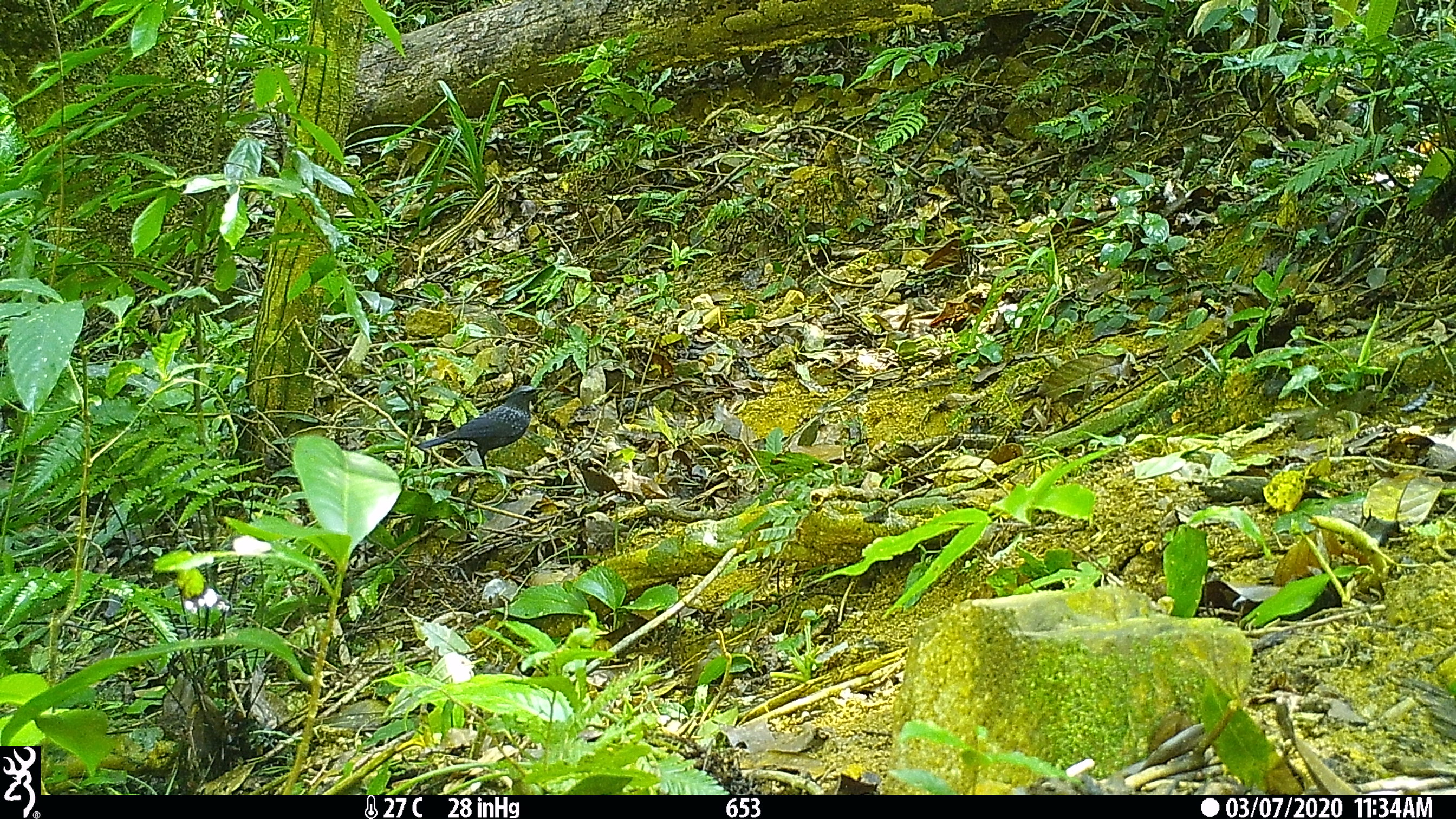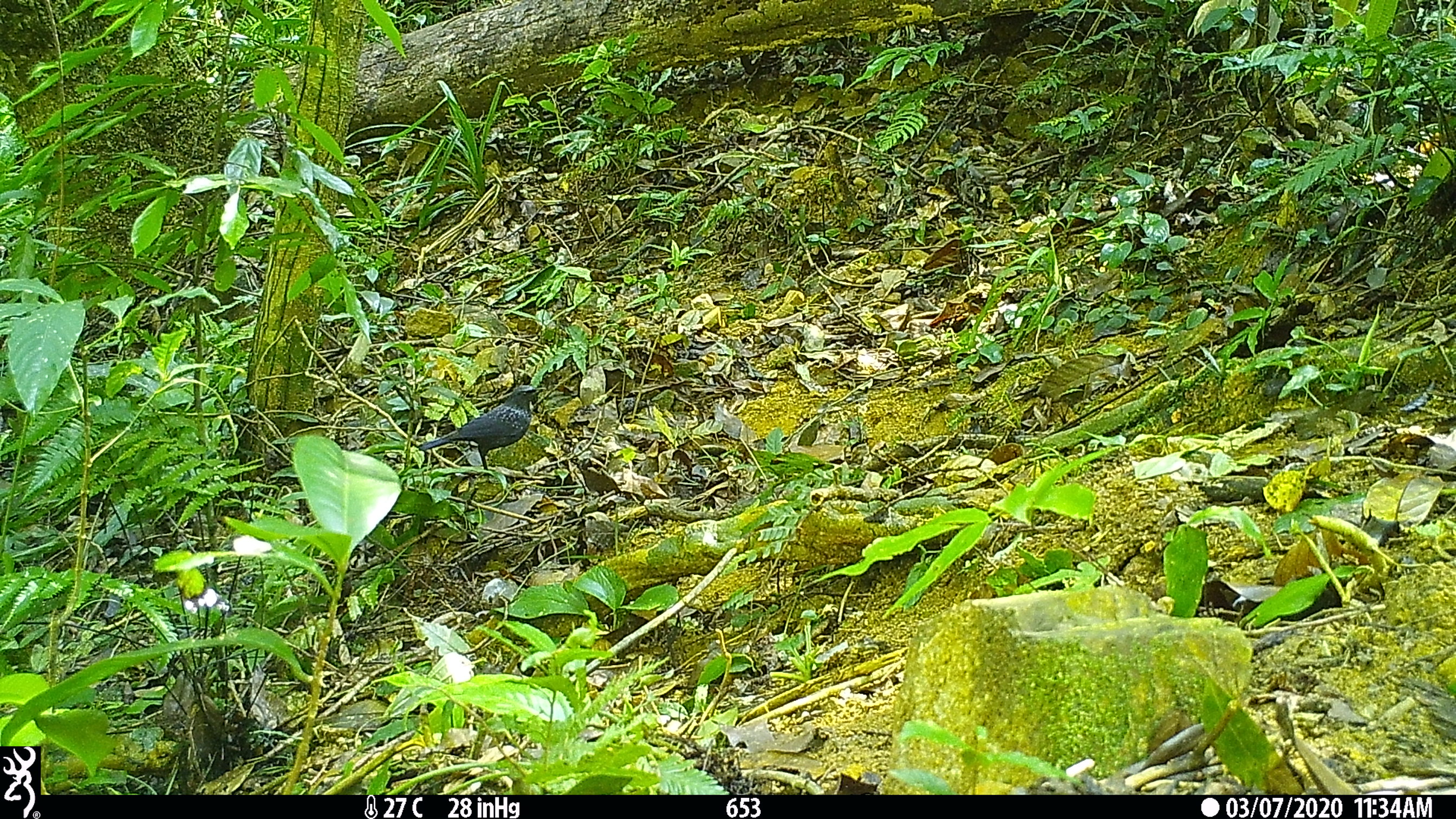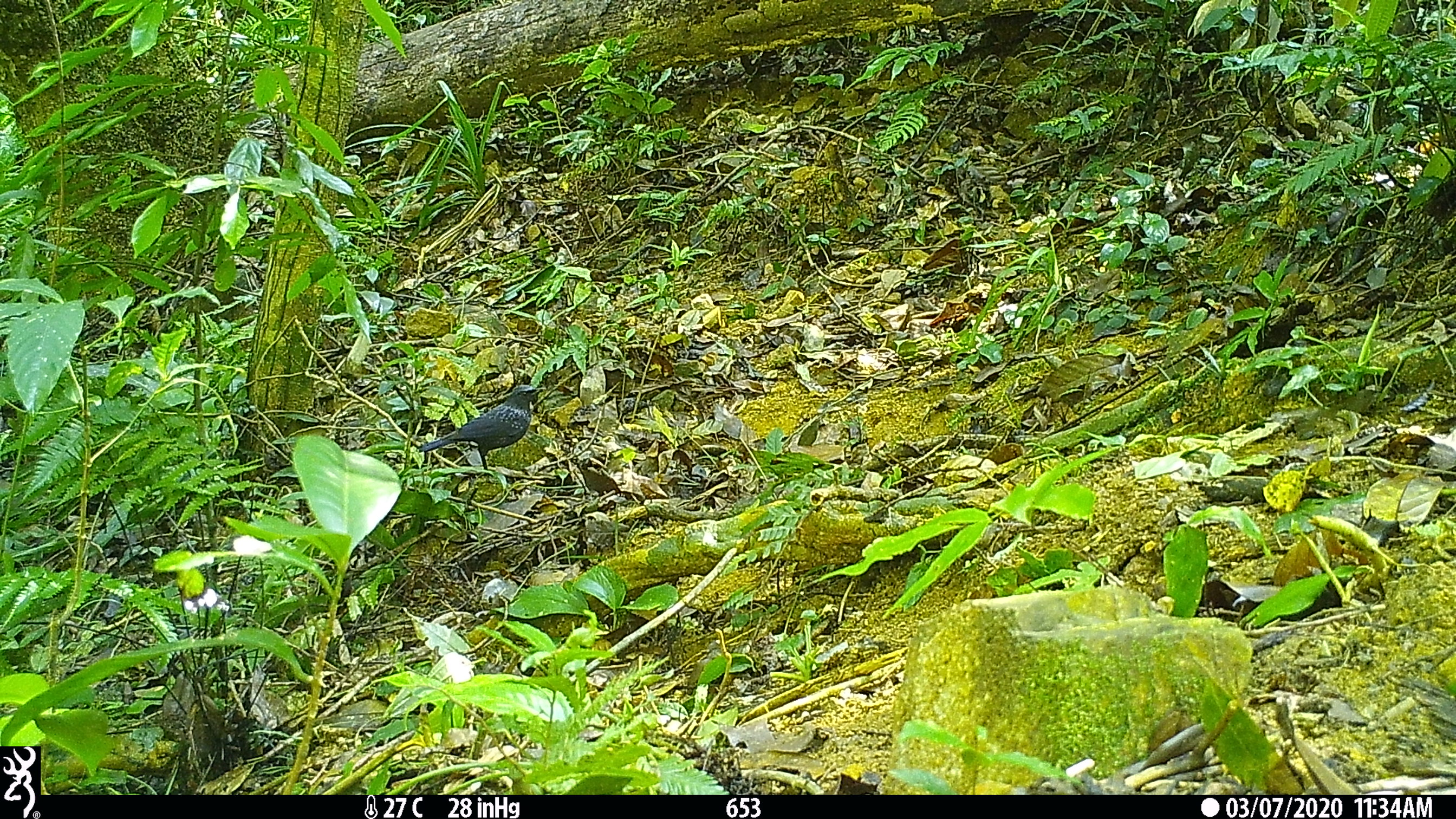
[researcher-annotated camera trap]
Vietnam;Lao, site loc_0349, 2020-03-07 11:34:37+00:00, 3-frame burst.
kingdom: Animalia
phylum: Chordata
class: Aves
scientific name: Aves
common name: bird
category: unidentified bird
Unidentified bird (bird) (Aves). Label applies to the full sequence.